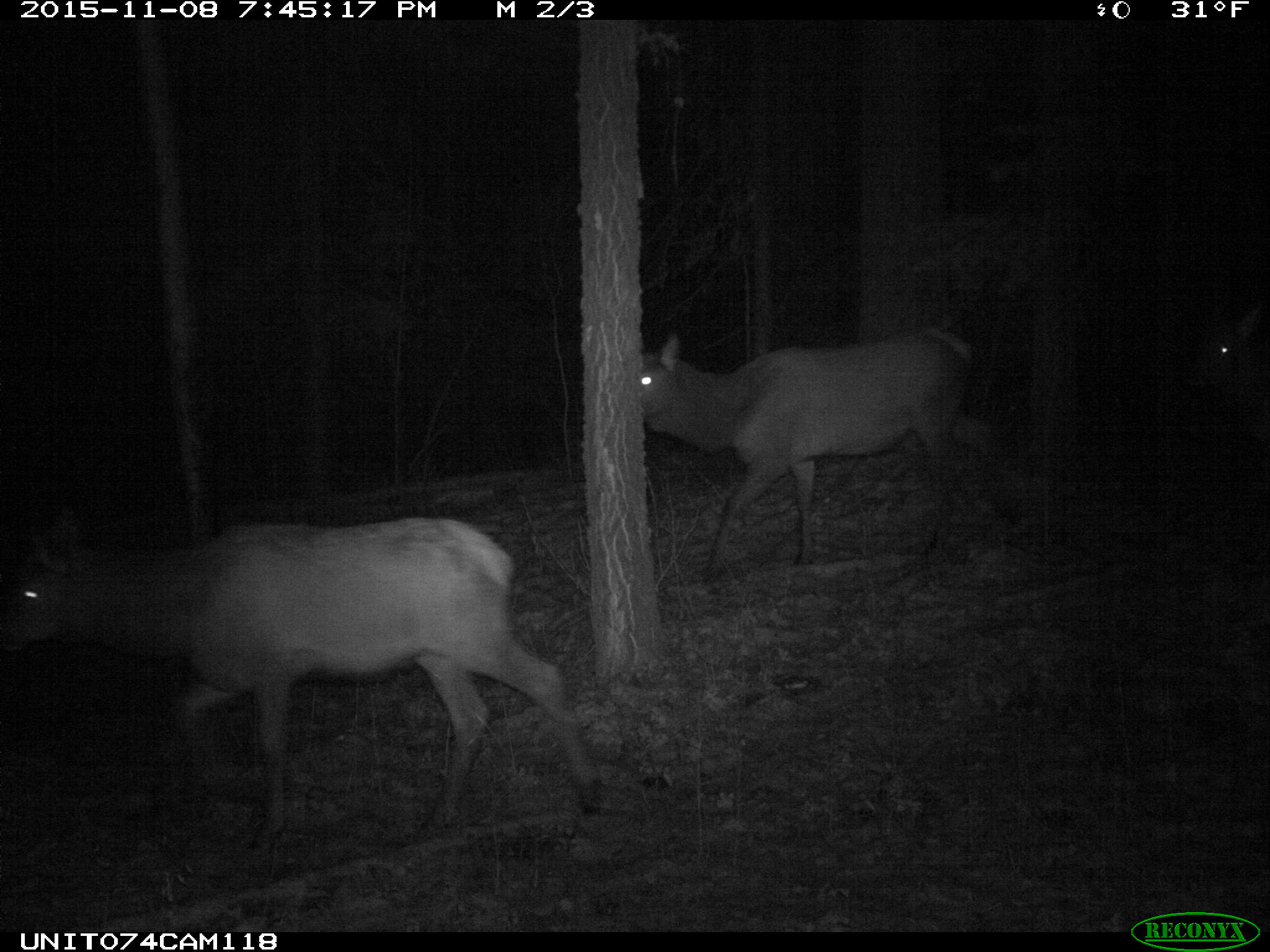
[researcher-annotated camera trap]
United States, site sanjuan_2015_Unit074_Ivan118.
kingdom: Animalia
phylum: Chordata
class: Mammalia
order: Artiodactyla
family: Cervidae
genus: Cervus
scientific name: Cervus elaphus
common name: red deer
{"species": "Cervus elaphus (red deer)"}